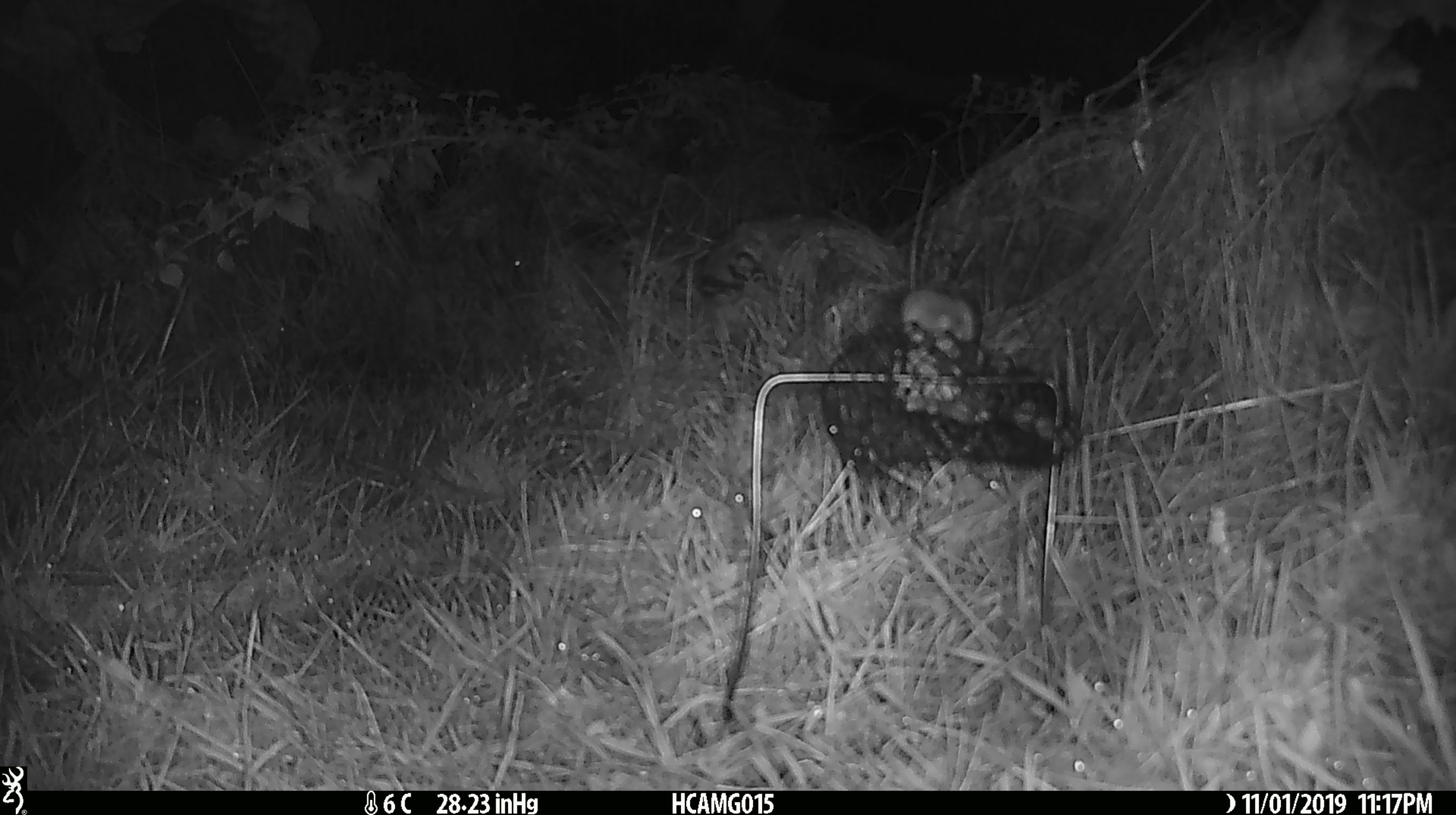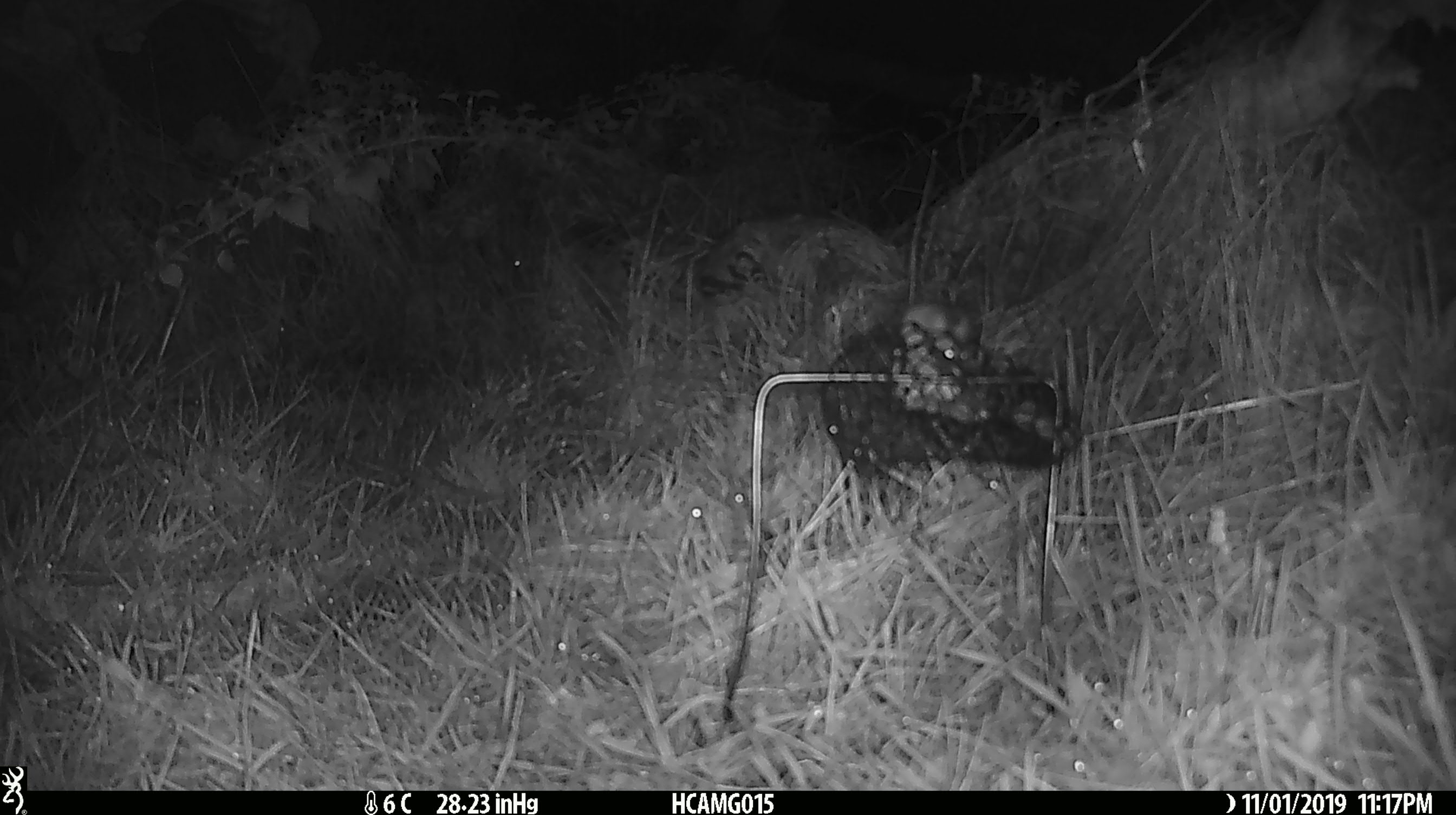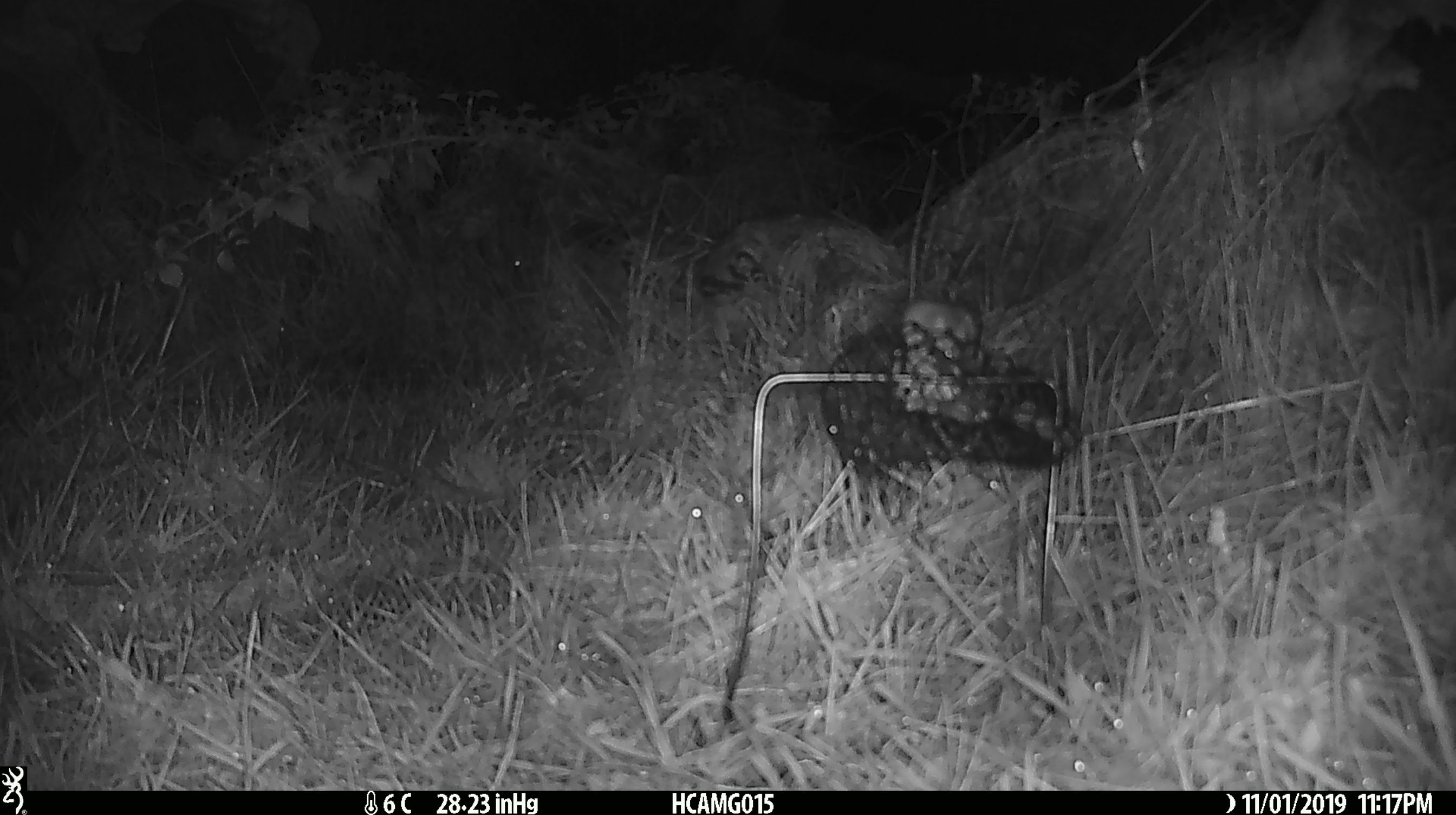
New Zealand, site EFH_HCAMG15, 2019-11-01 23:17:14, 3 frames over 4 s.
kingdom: Animalia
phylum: Chordata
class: Mammalia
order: Rodentia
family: Muridae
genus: Mus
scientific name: Mus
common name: mouse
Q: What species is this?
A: Mouse (Mus).